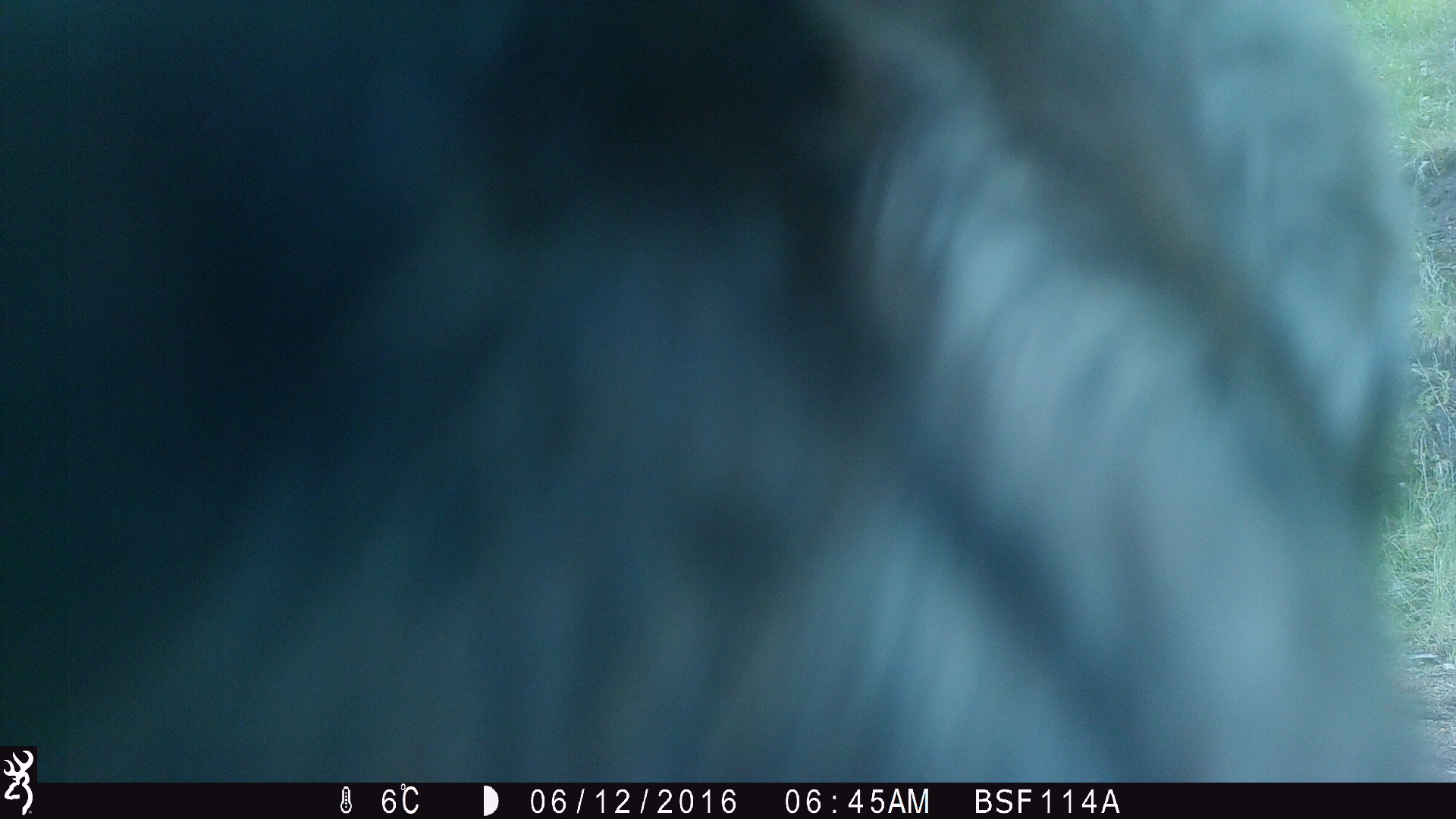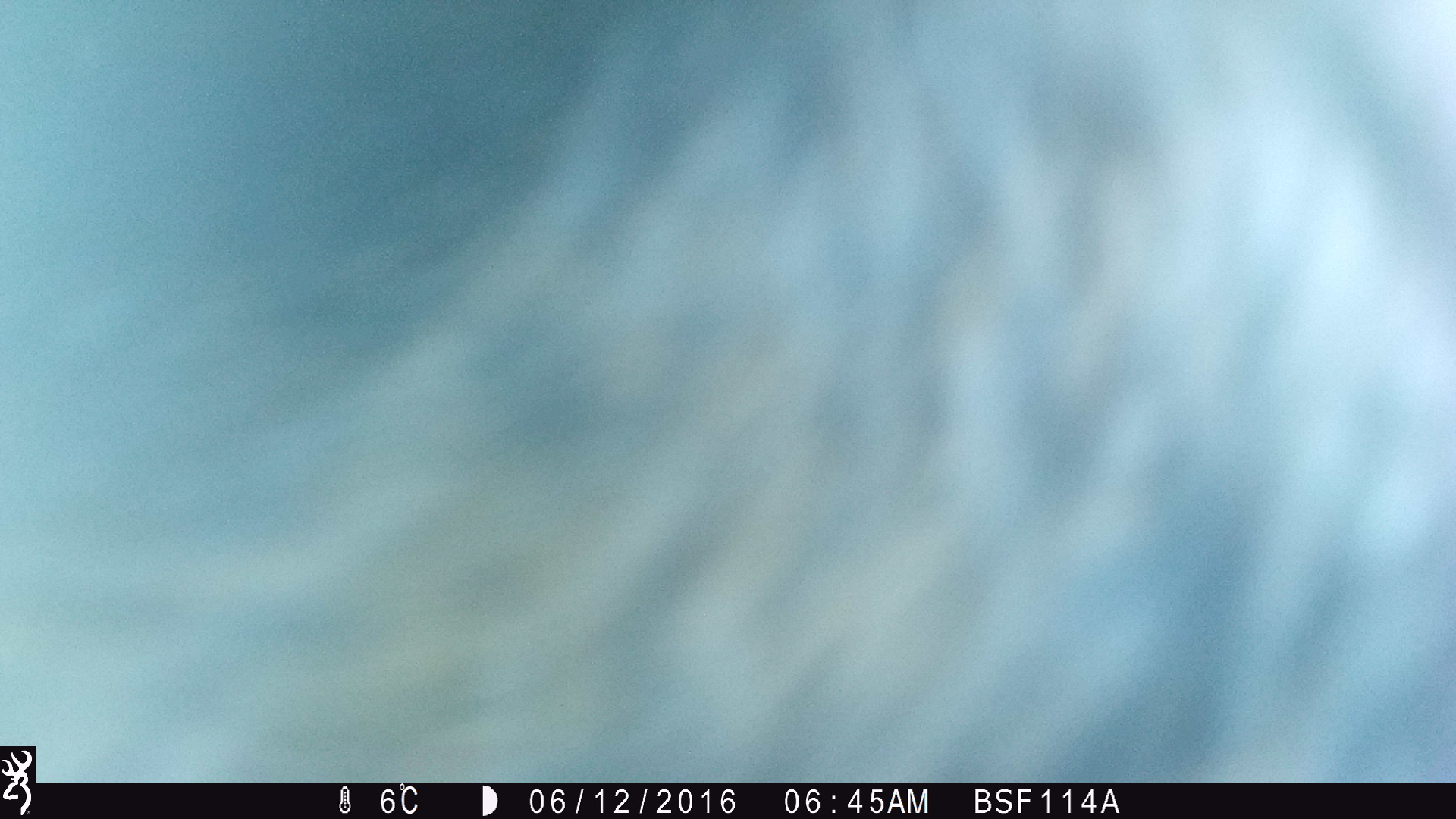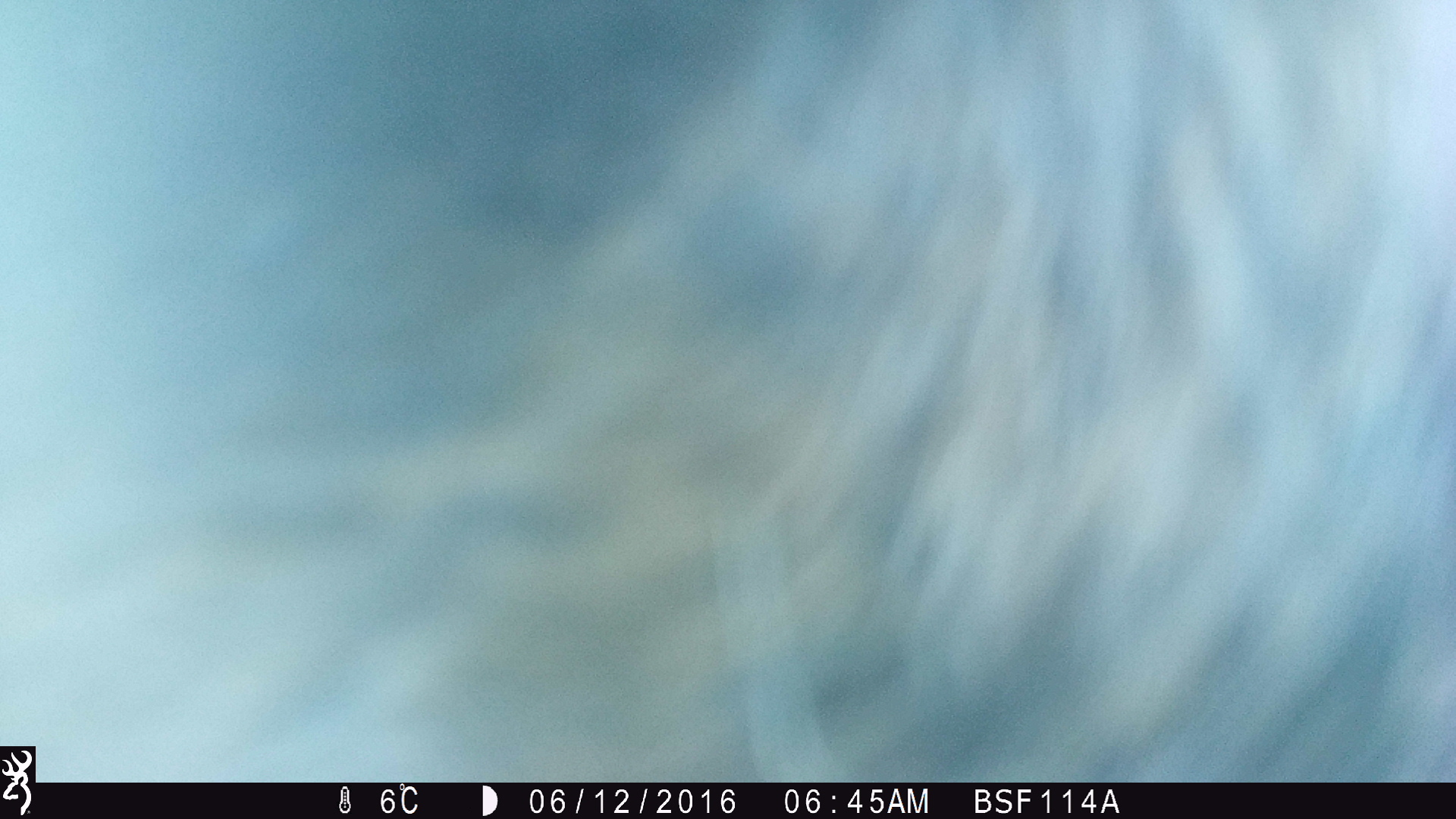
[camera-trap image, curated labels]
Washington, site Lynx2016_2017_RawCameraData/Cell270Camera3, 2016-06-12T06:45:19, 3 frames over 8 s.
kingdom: Animalia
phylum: Chordata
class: Mammalia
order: Artiodactyla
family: Bovidae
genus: Bos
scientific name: Bos taurus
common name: domestic cattle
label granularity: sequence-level